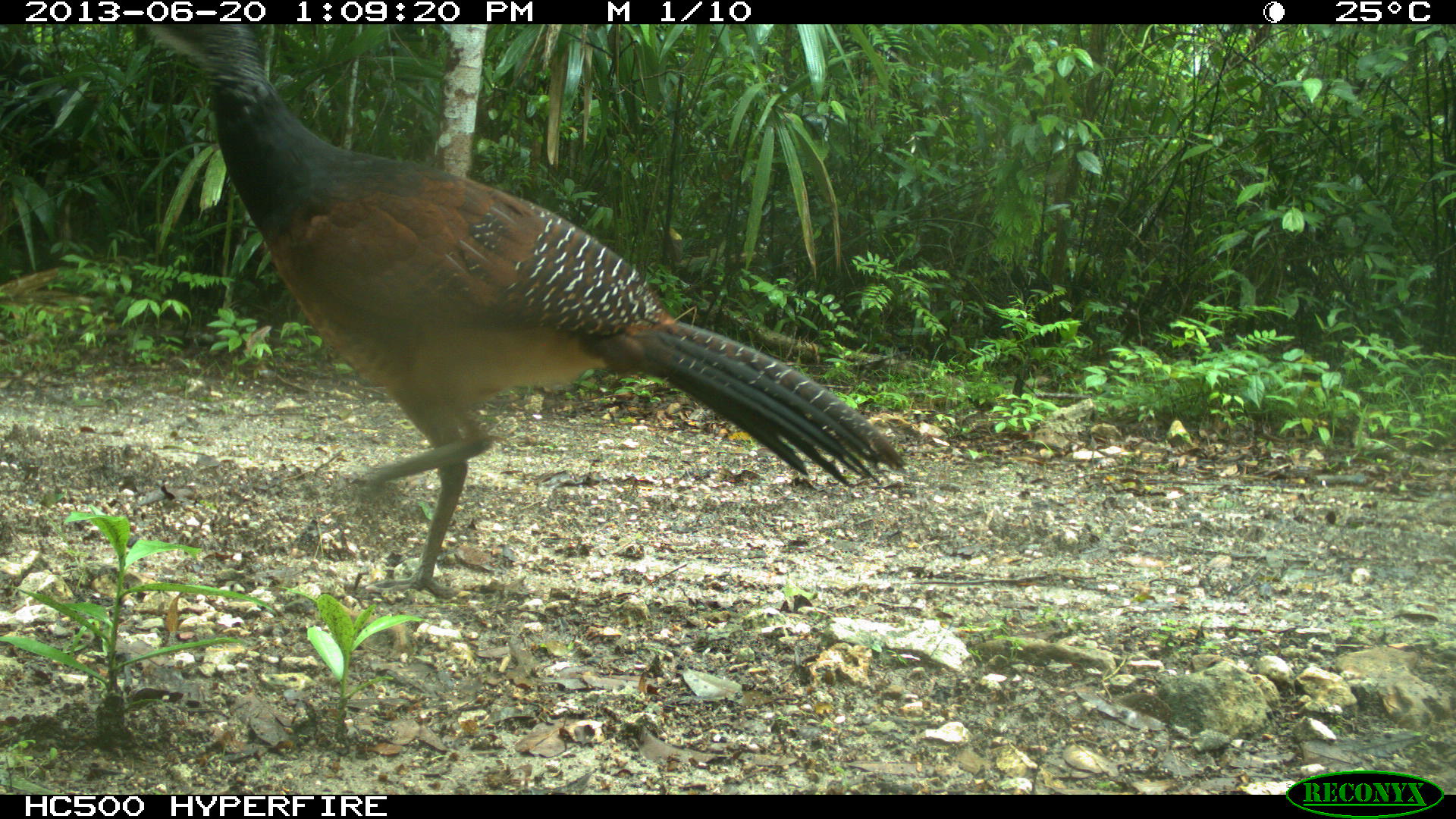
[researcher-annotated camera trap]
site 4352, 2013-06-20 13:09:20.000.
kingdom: Animalia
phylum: Chordata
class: Aves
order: Galliformes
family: Cracidae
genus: Crax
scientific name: Crax rubra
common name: great curassow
Crax rubra (great curassow), count 1, sex male.